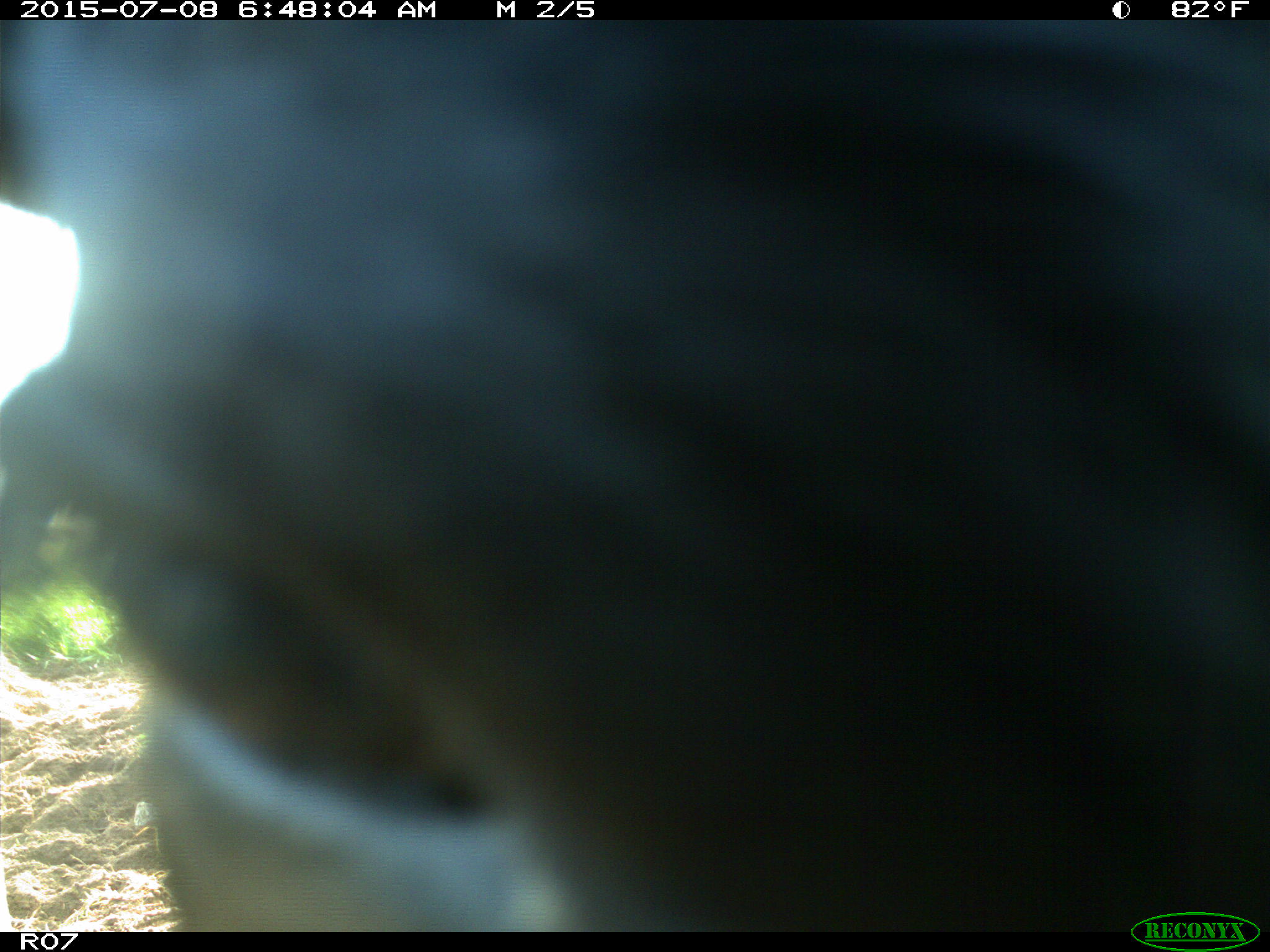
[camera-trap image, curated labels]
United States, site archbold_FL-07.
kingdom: Animalia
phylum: Chordata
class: Mammalia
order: Artiodactyla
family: Bovidae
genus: Bos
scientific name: Bos taurus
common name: domestic cow